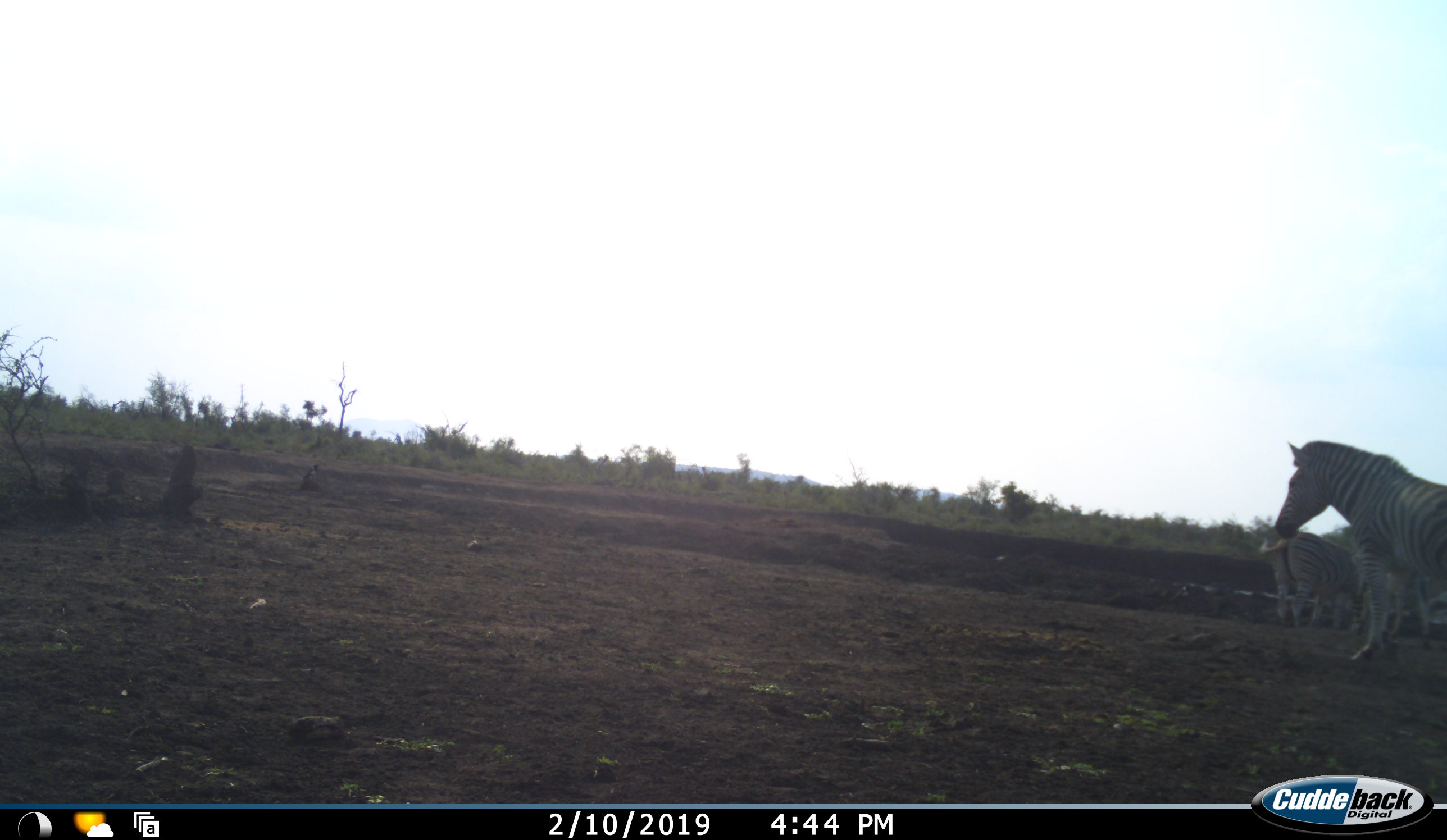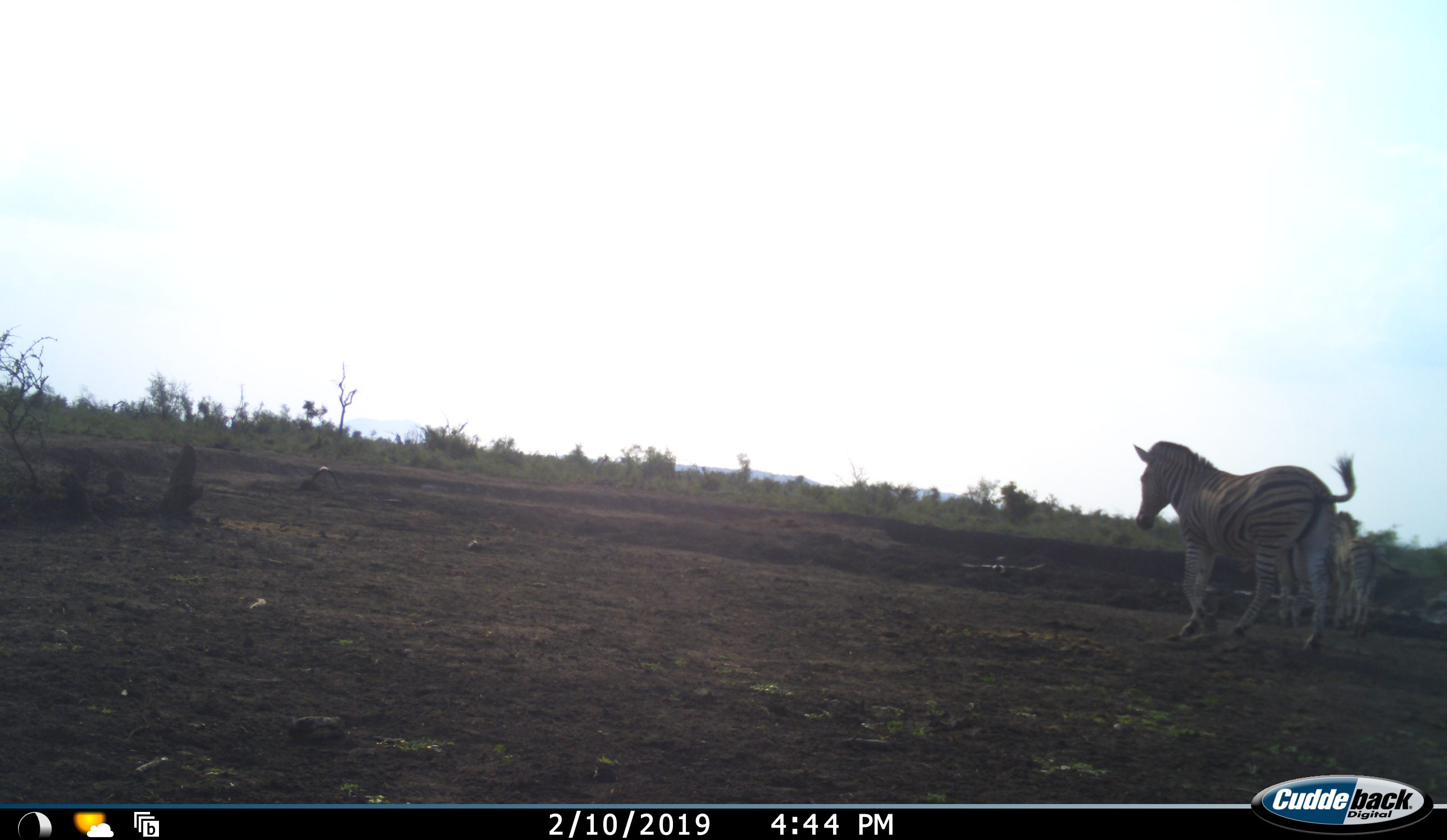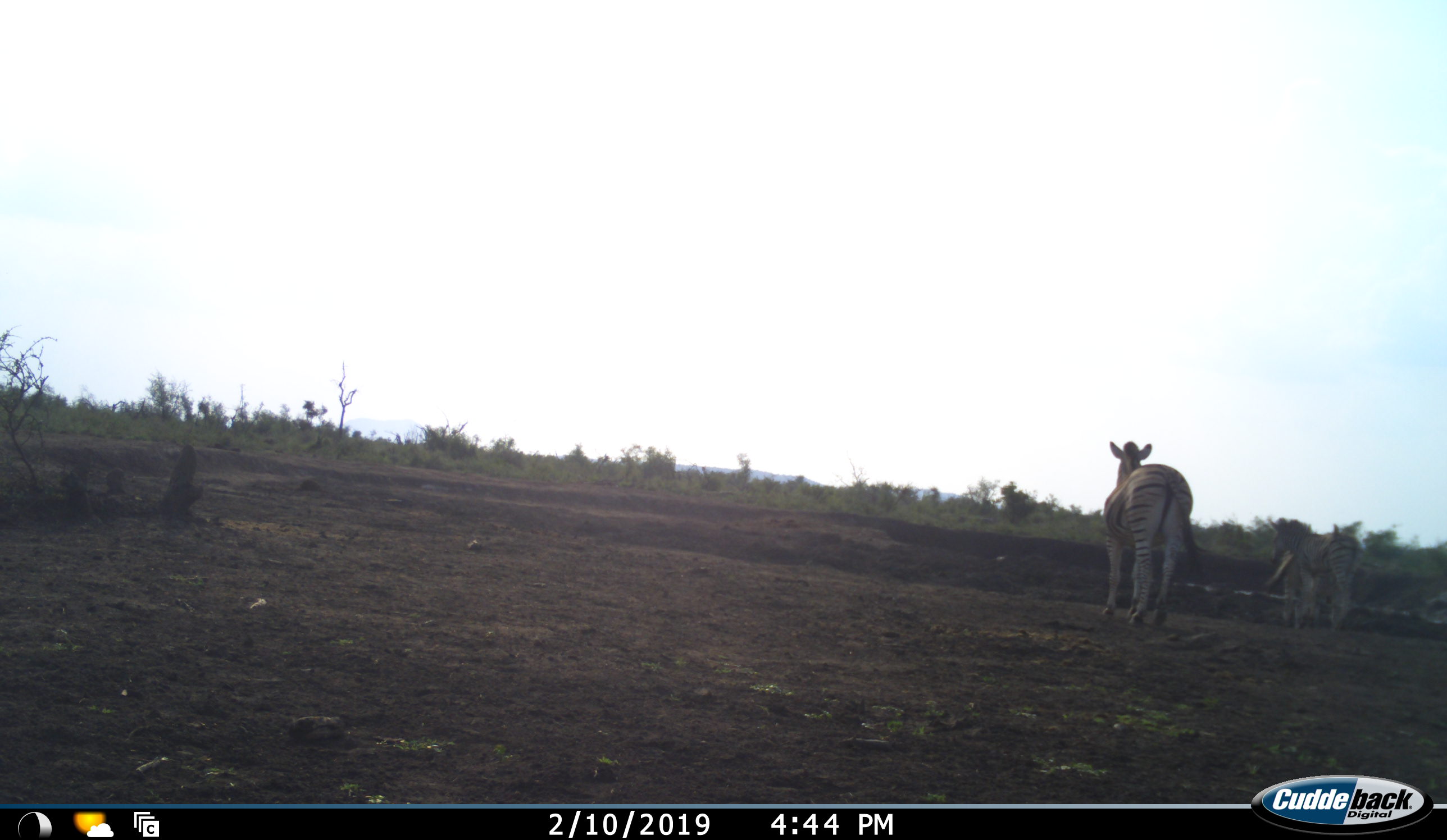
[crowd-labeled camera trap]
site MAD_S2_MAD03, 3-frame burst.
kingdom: Animalia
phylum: Chordata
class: Mammalia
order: Perissodactyla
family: Equidae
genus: Equus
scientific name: Equus quagga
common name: plains zebra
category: zebraplains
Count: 3.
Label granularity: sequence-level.